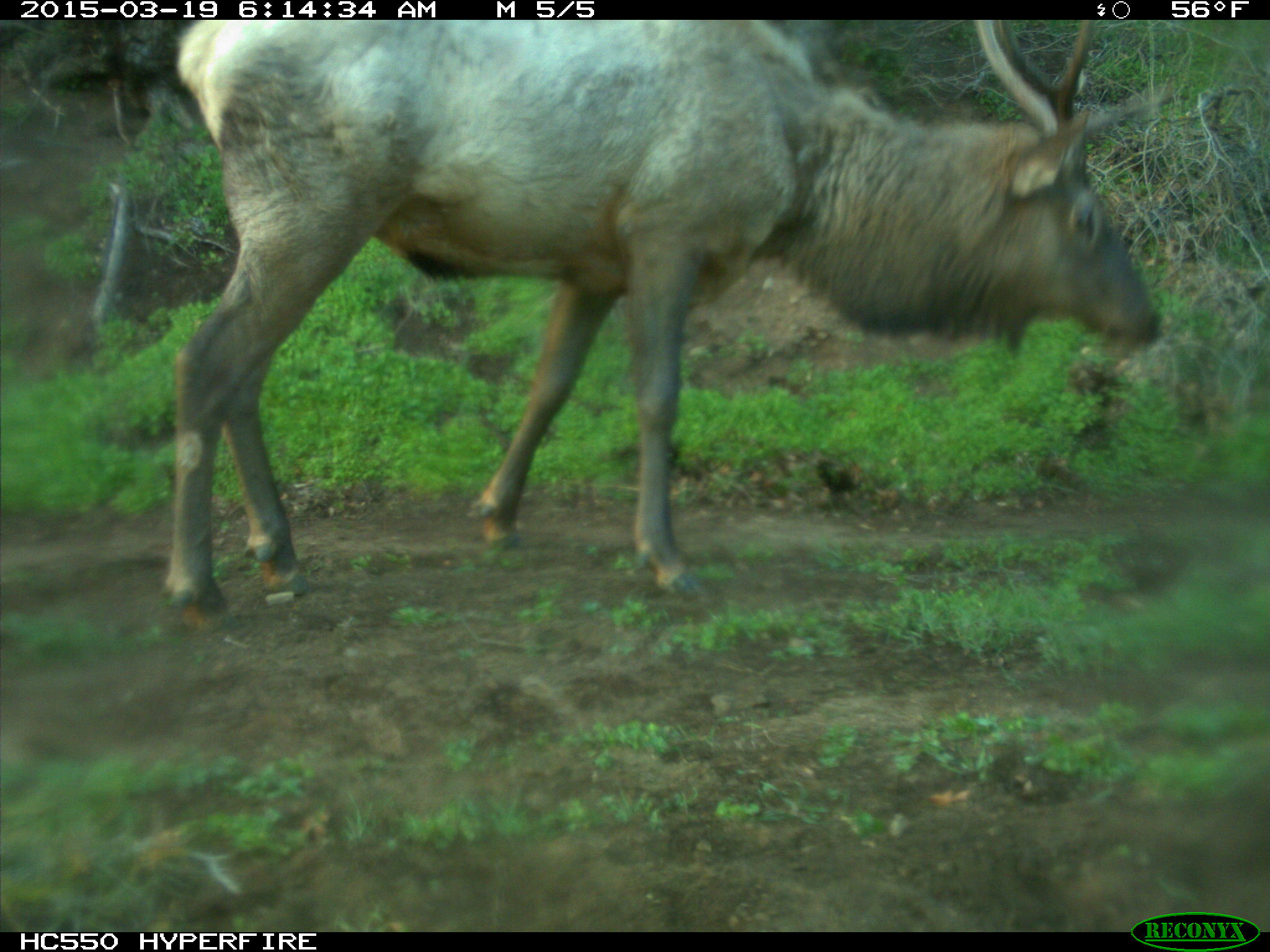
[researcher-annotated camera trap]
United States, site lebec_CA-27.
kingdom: Animalia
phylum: Chordata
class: Mammalia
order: Artiodactyla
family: Cervidae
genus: Cervus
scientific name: Cervus canadensis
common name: elk